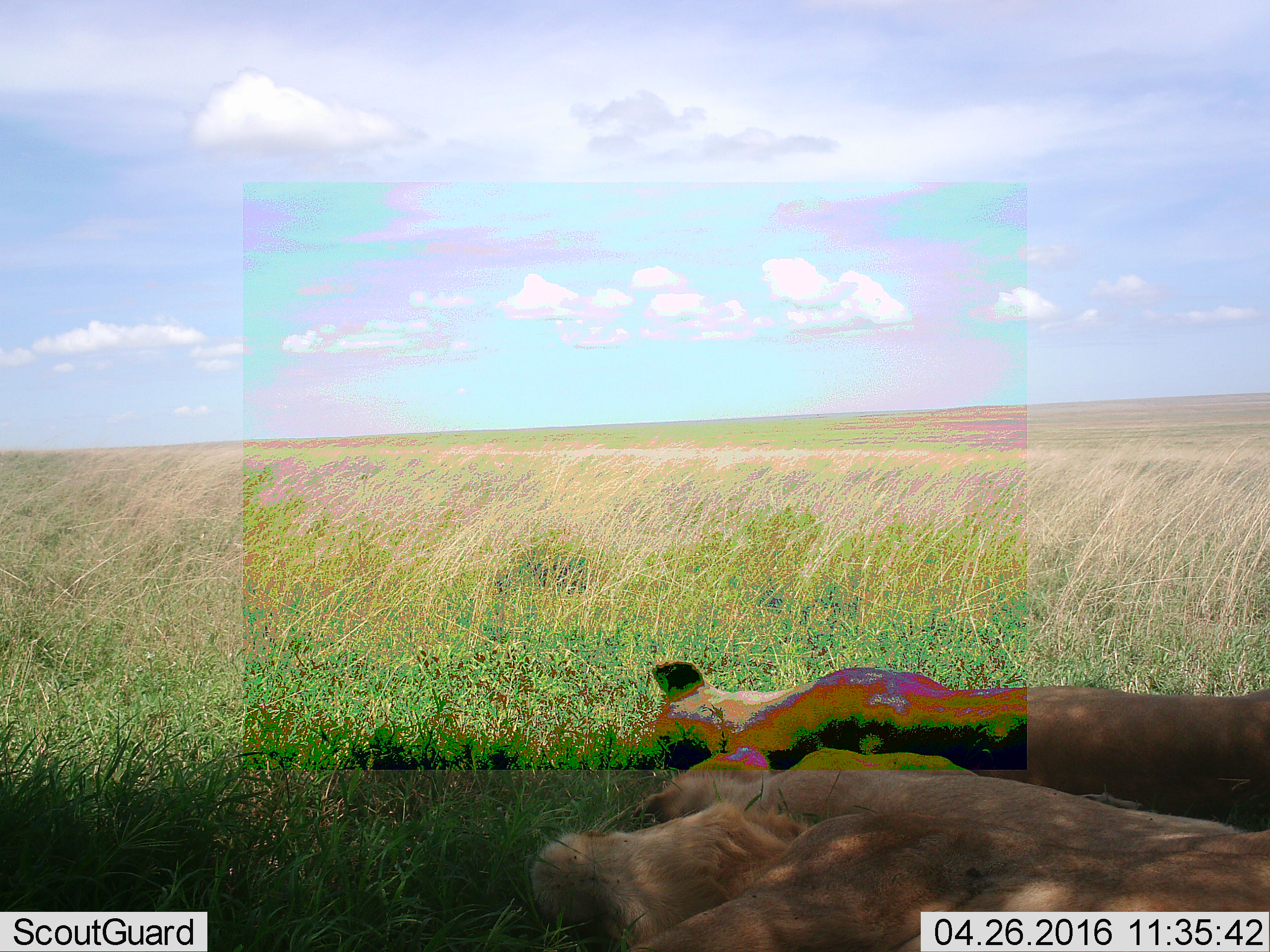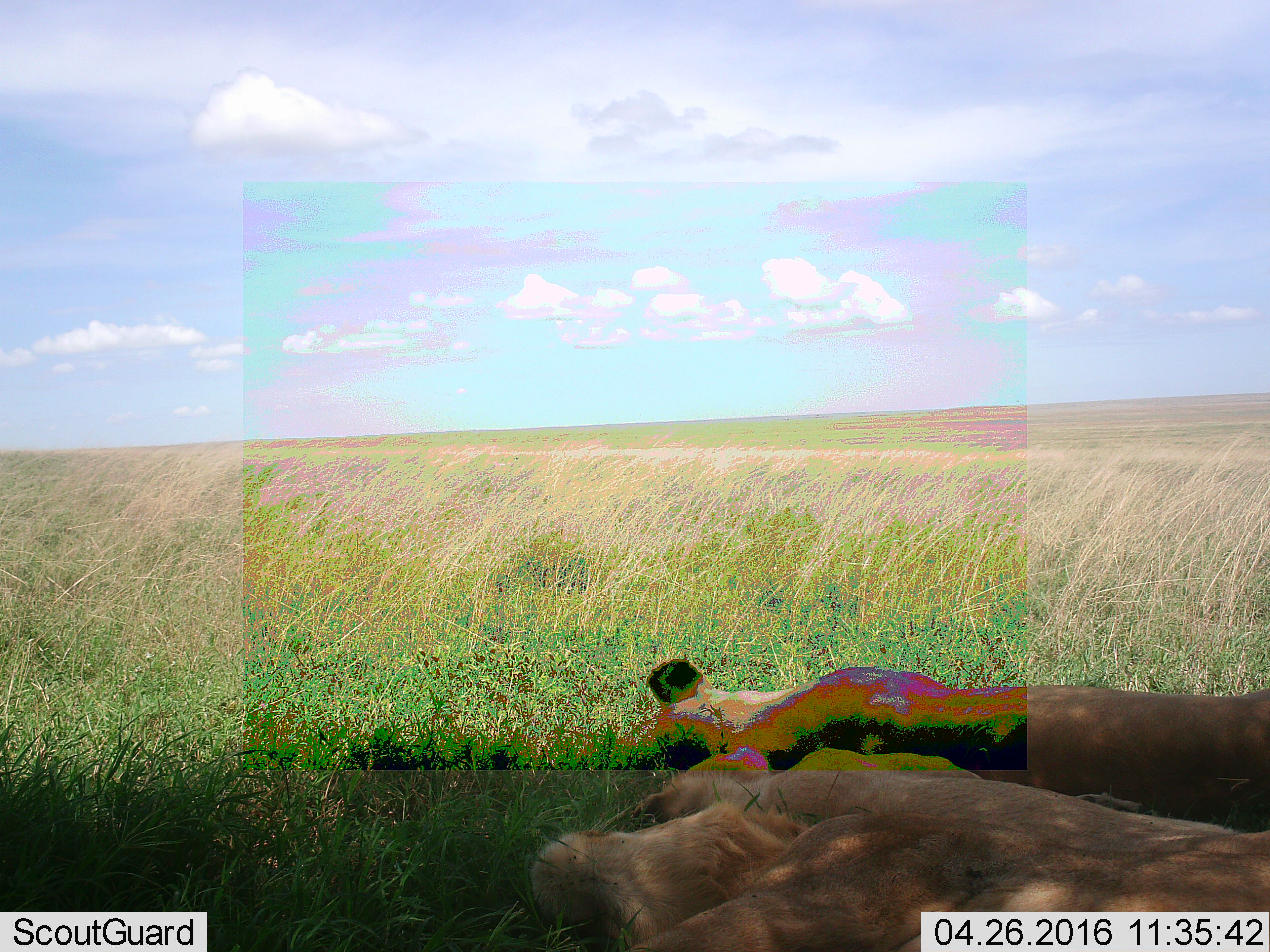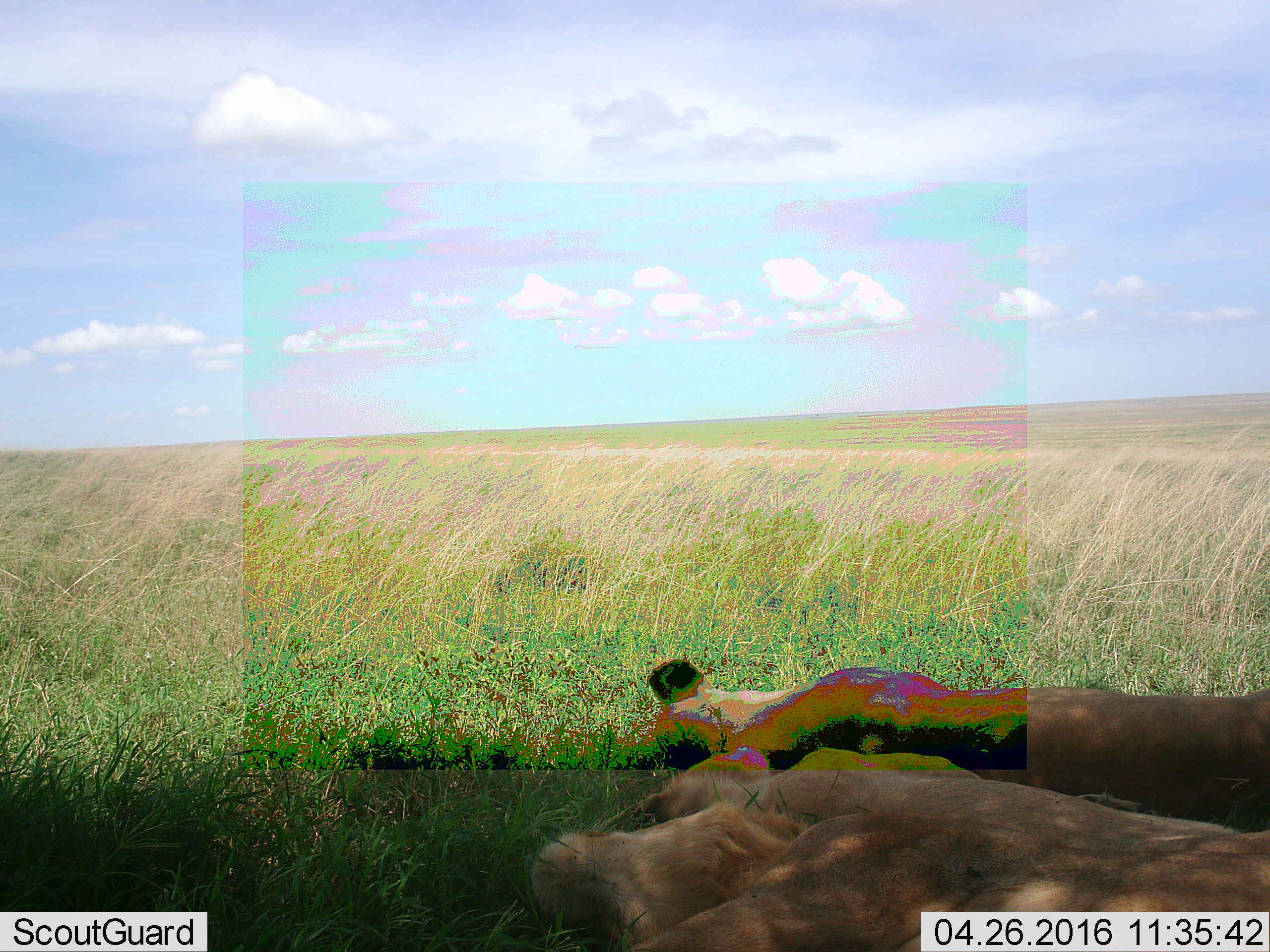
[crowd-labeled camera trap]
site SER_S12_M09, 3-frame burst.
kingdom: Animalia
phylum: Chordata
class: Mammalia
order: Carnivora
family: Felidae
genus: Panthera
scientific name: Panthera leo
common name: lion female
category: lionfemale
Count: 3.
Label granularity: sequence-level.